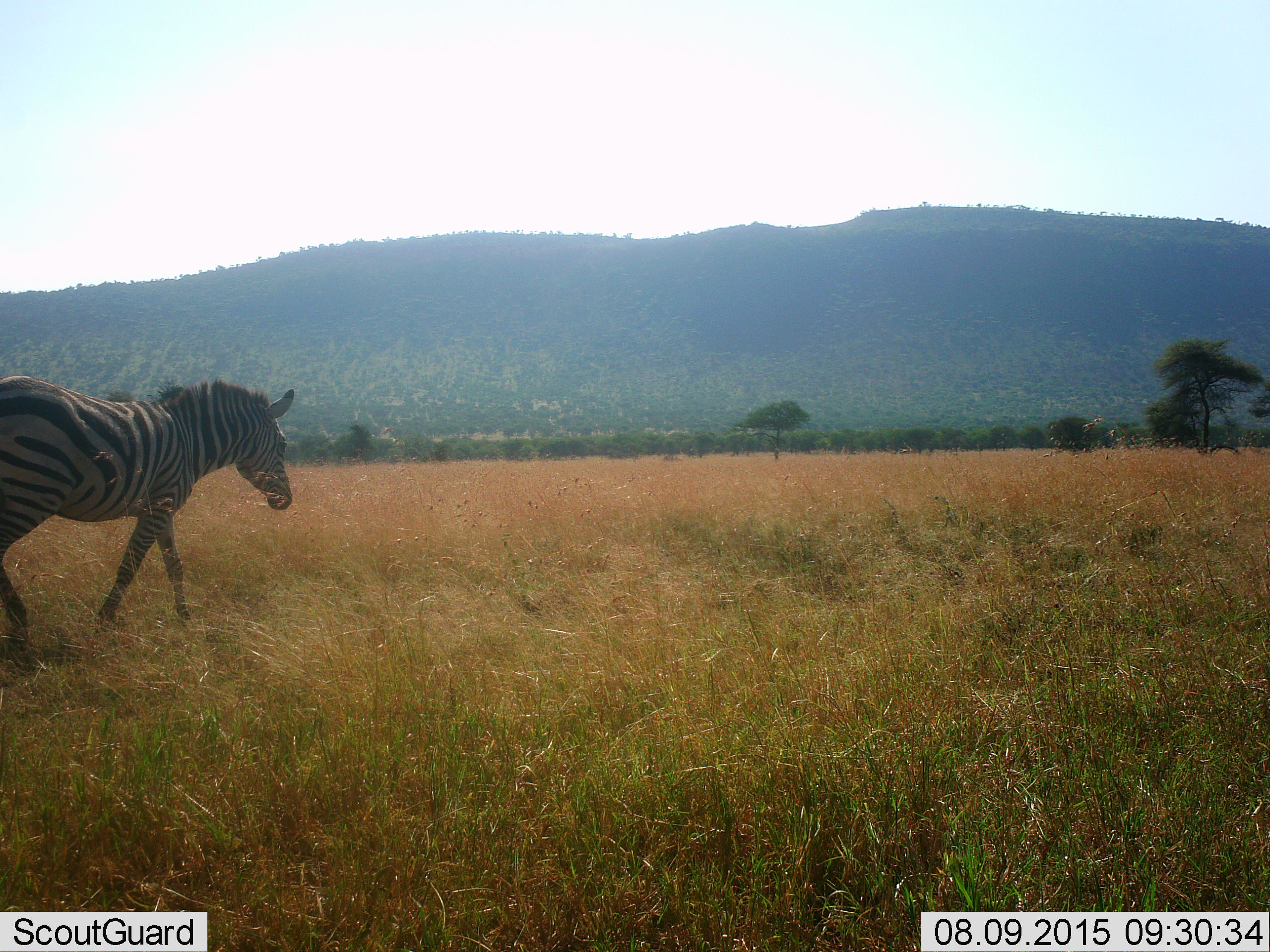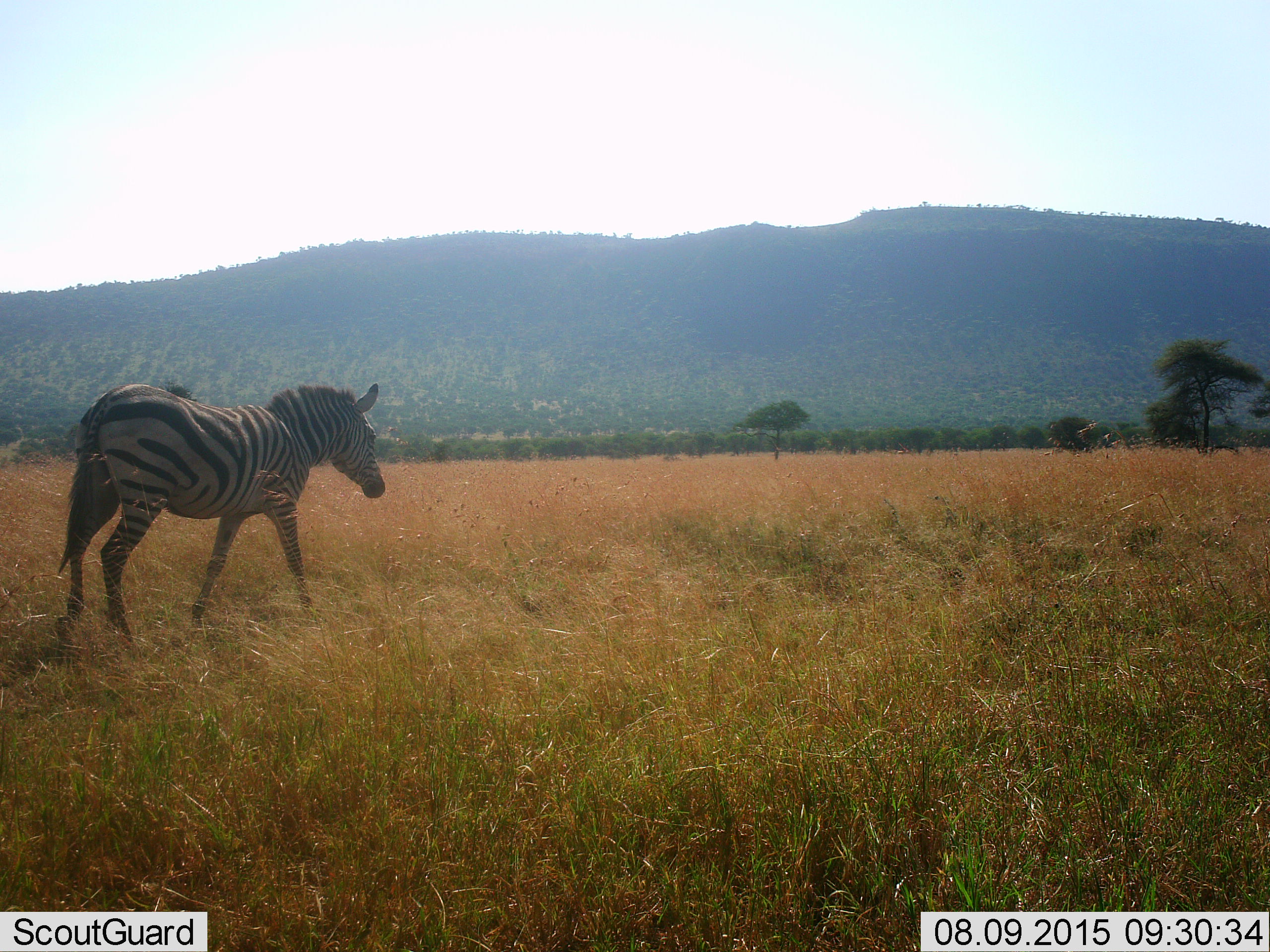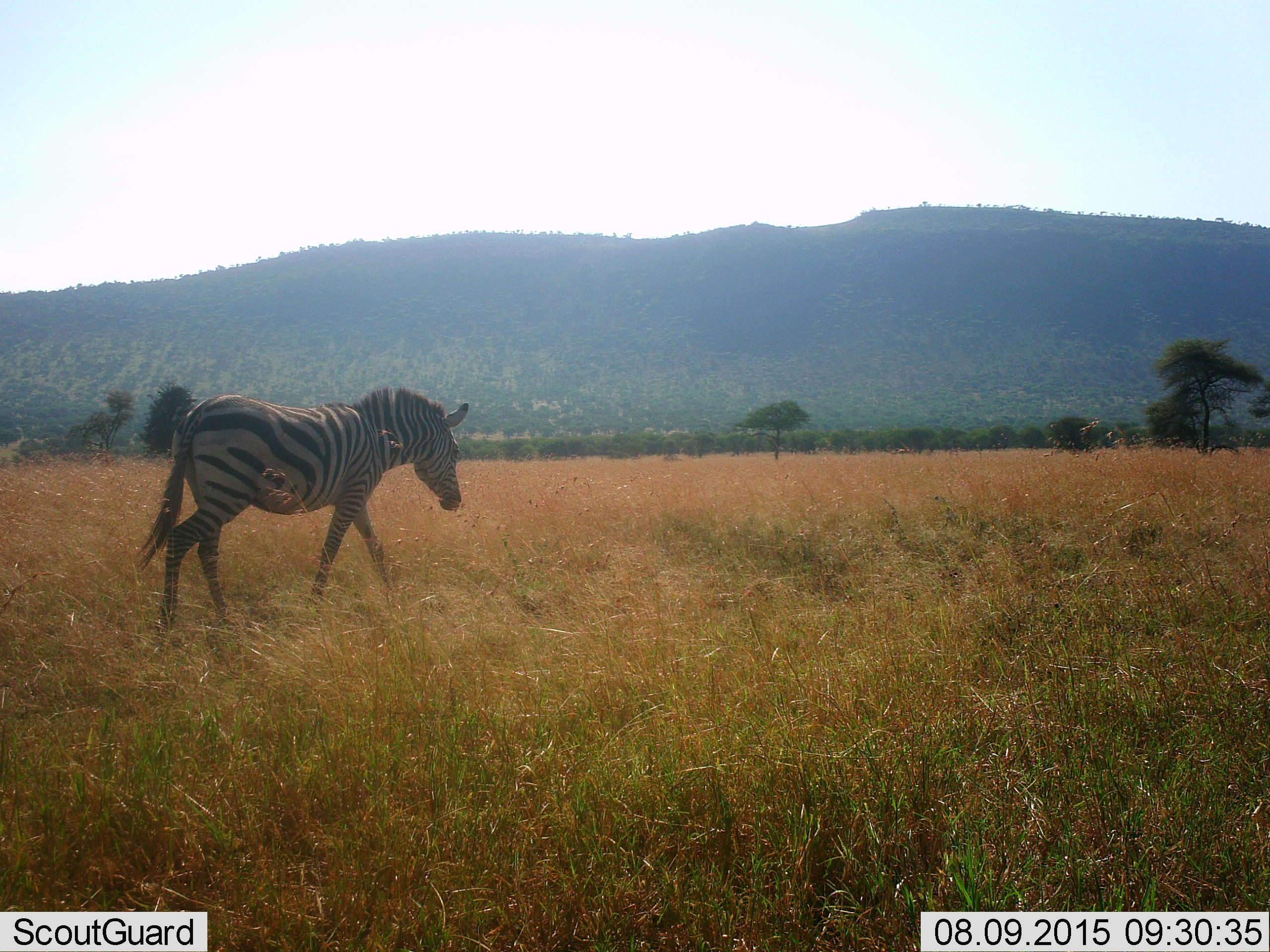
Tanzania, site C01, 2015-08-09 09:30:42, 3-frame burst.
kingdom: Animalia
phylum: Chordata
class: Mammalia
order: Perissodactyla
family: Equidae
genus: Equus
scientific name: Equus quagga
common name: plains zebra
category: zebra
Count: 1.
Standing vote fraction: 5%.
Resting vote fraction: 0%.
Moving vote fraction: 95%.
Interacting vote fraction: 0%.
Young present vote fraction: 0%.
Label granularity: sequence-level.